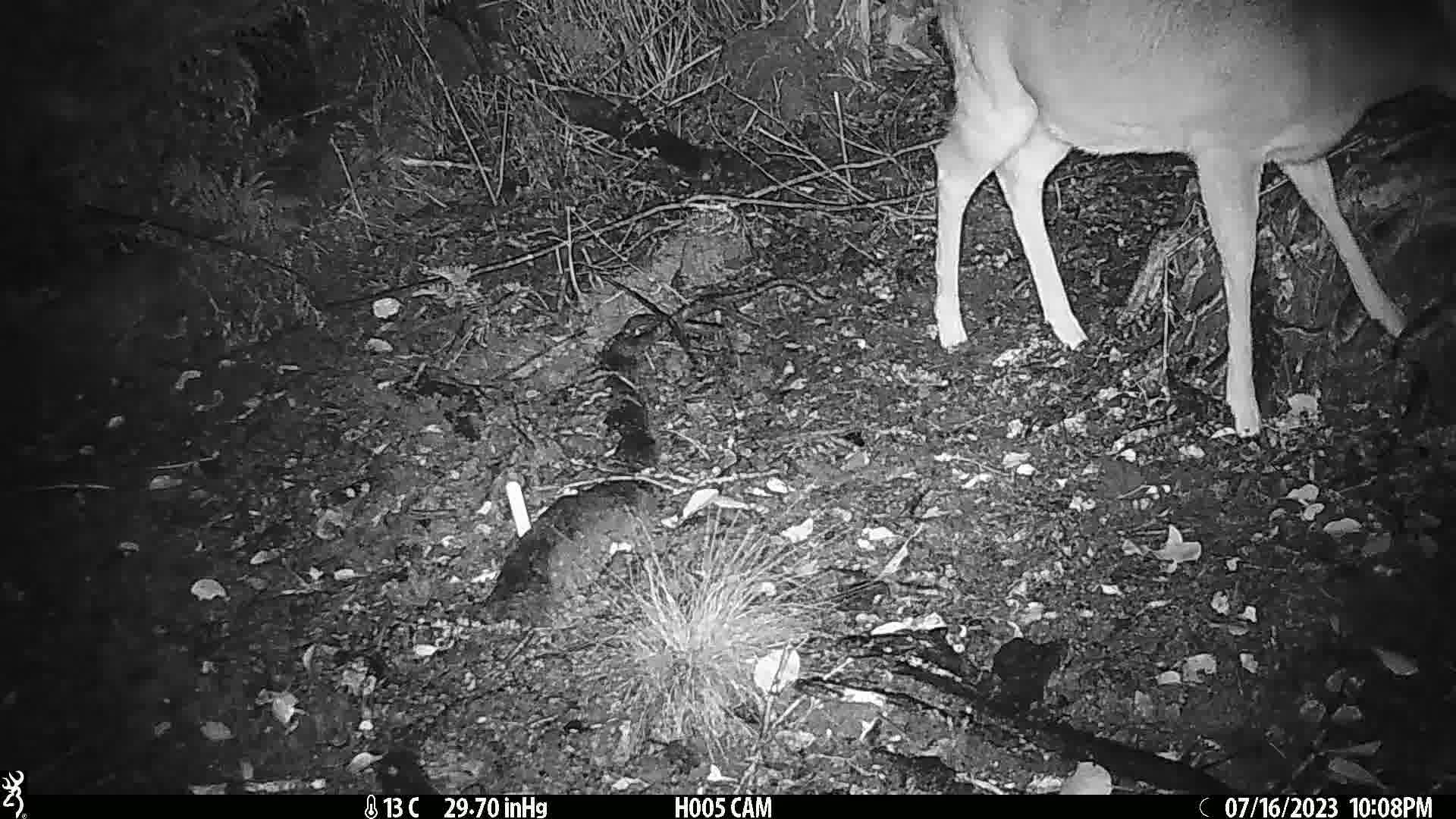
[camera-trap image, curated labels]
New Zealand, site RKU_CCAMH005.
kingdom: Animalia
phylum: Chordata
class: Mammalia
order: Artiodactyla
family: Cervidae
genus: Odocoileus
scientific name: Odocoileus virginianus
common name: white-tailed deer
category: white tailed deer